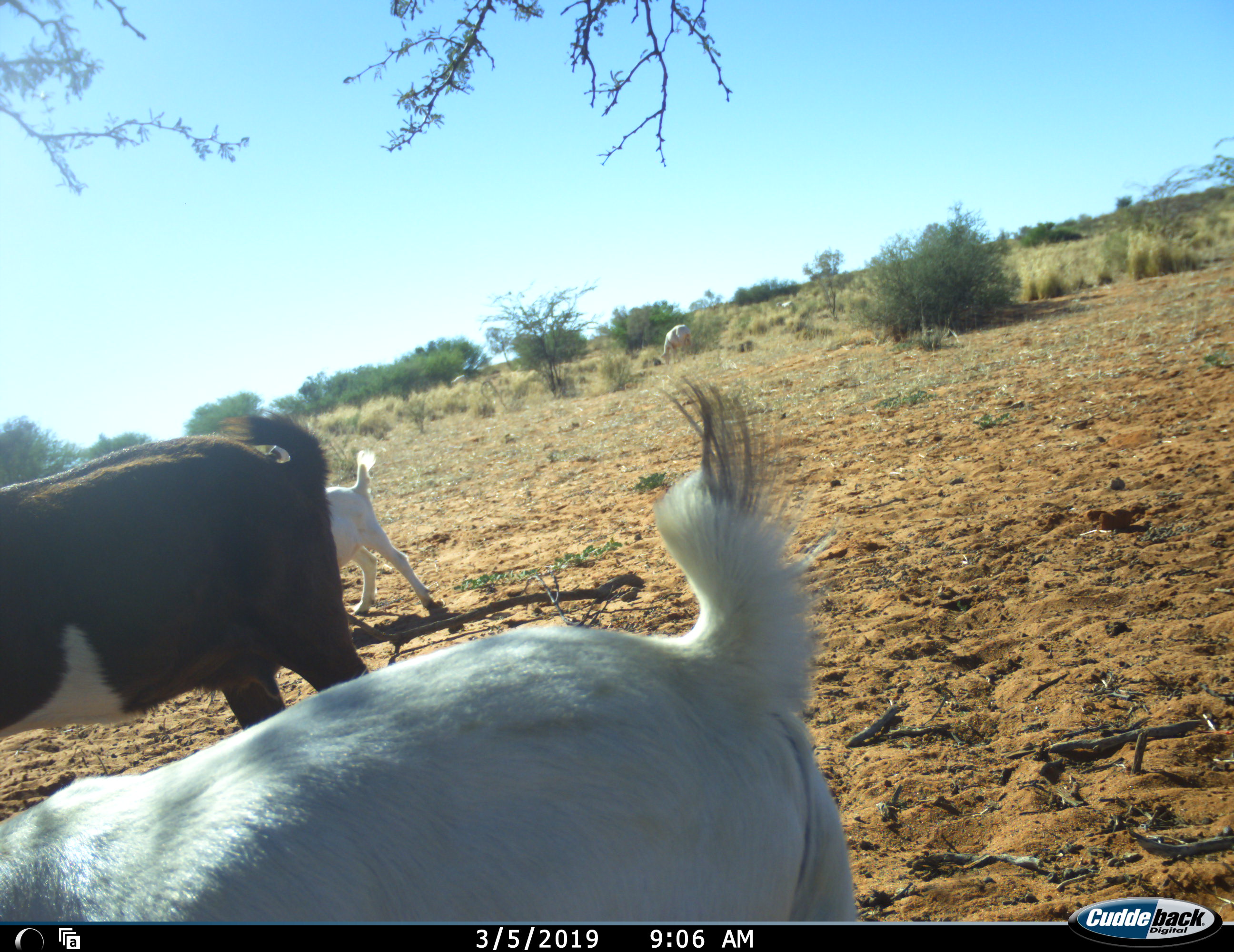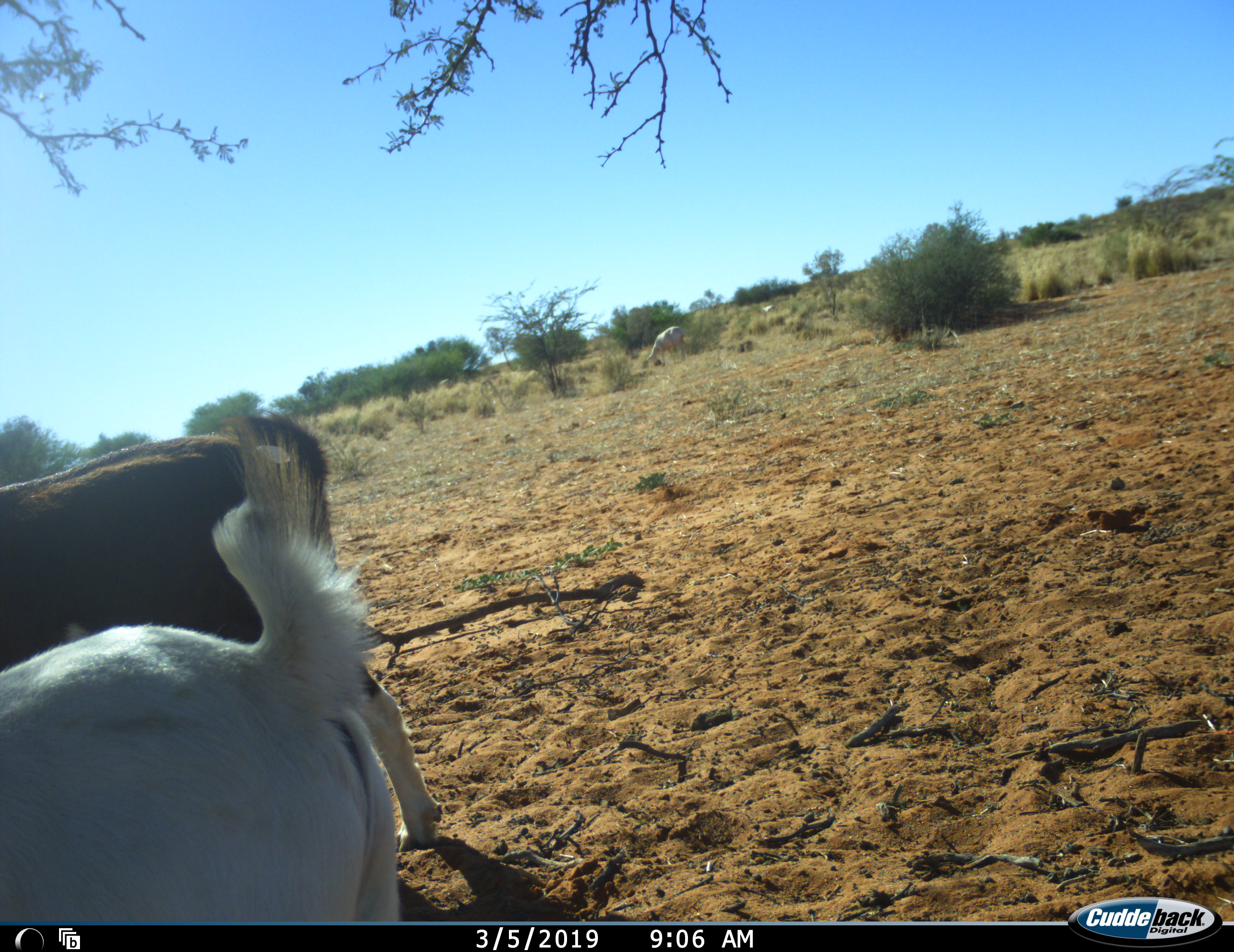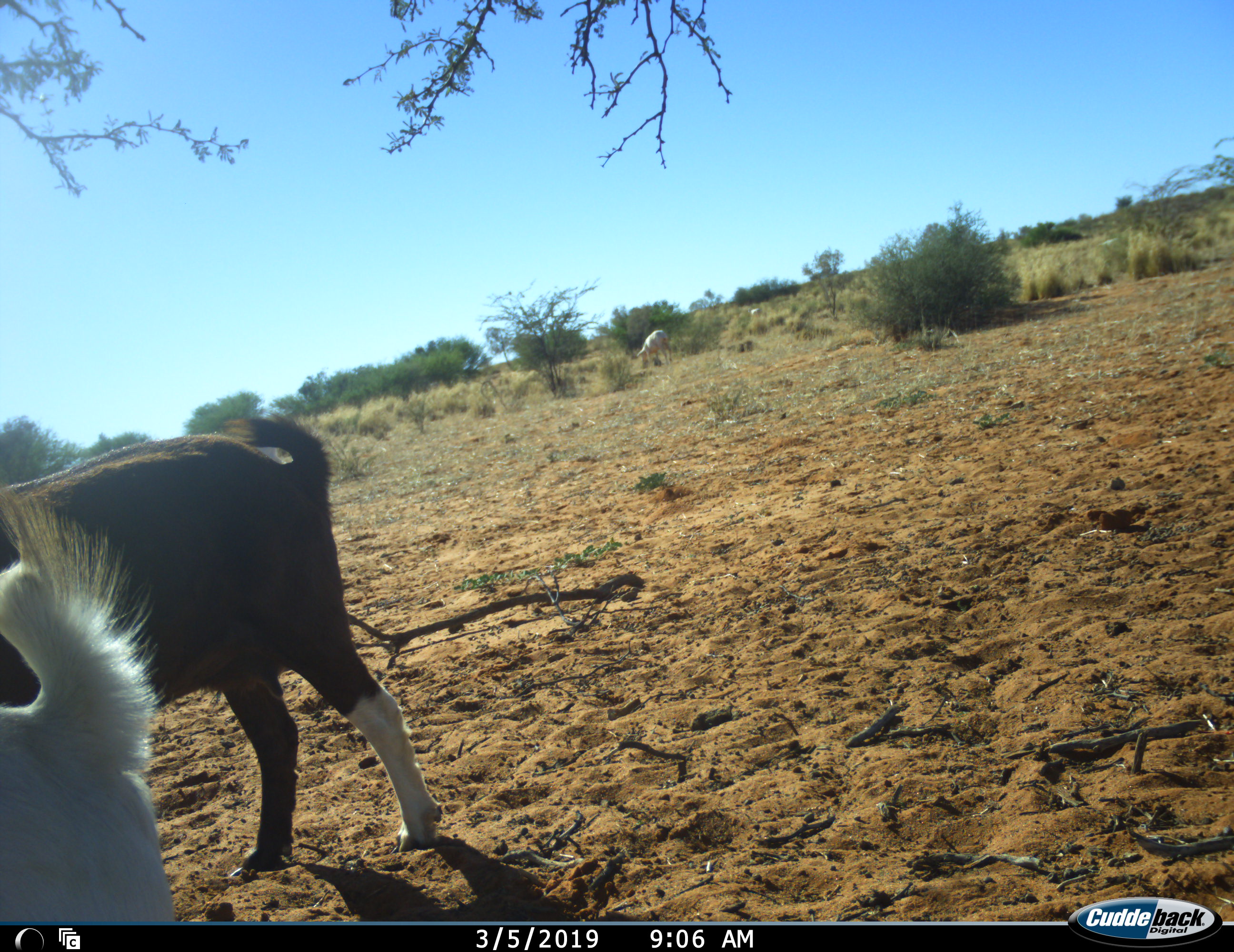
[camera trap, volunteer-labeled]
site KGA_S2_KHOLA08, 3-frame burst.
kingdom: Animalia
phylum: Chordata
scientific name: Vertebrata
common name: domestic animal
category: domesticanimal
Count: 4.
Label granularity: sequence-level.